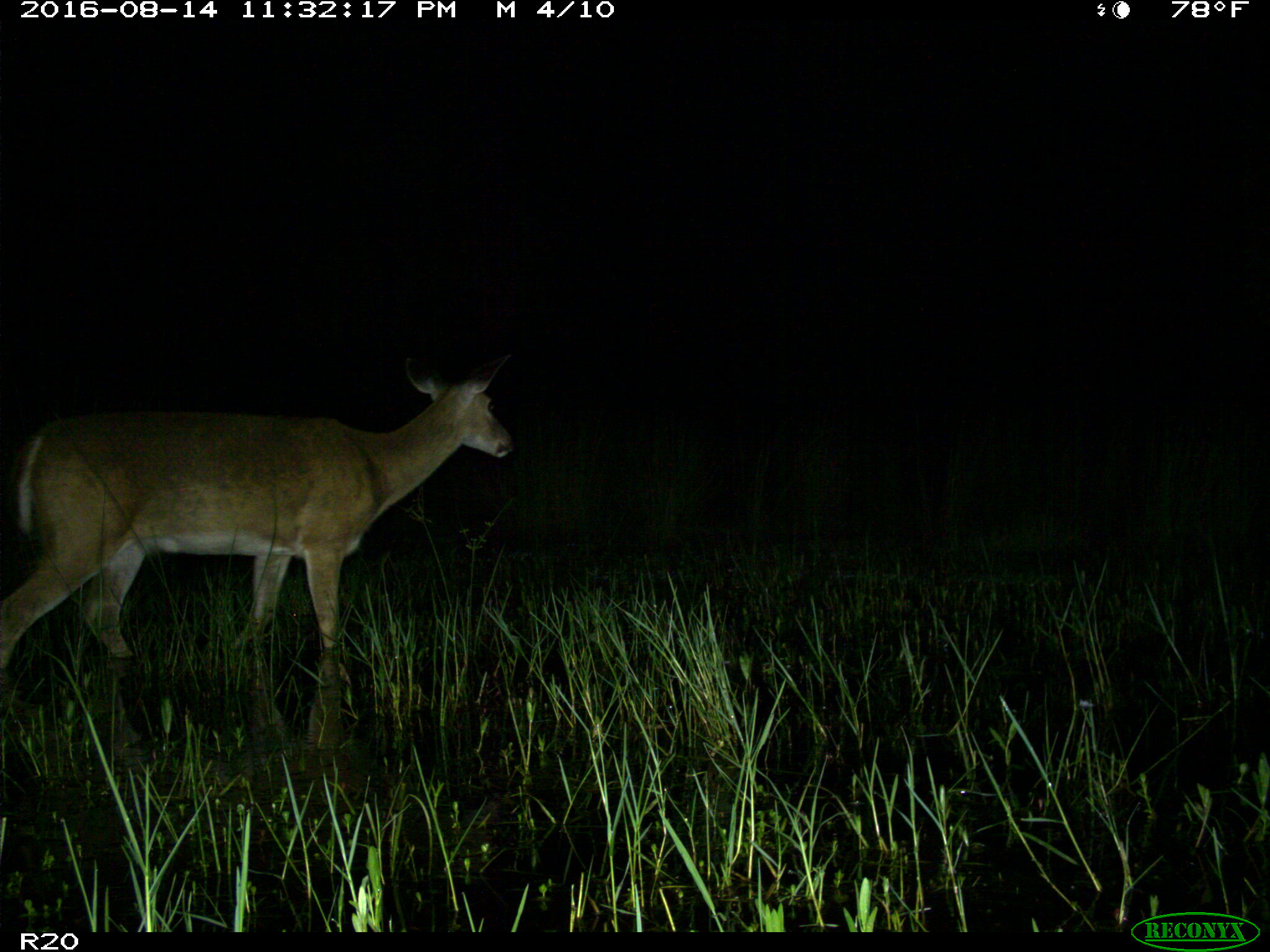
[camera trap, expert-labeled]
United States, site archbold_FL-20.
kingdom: Animalia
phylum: Chordata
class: Mammalia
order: Artiodactyla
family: Cervidae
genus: Odocoileus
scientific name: Odocoileus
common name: deer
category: unidentified deer